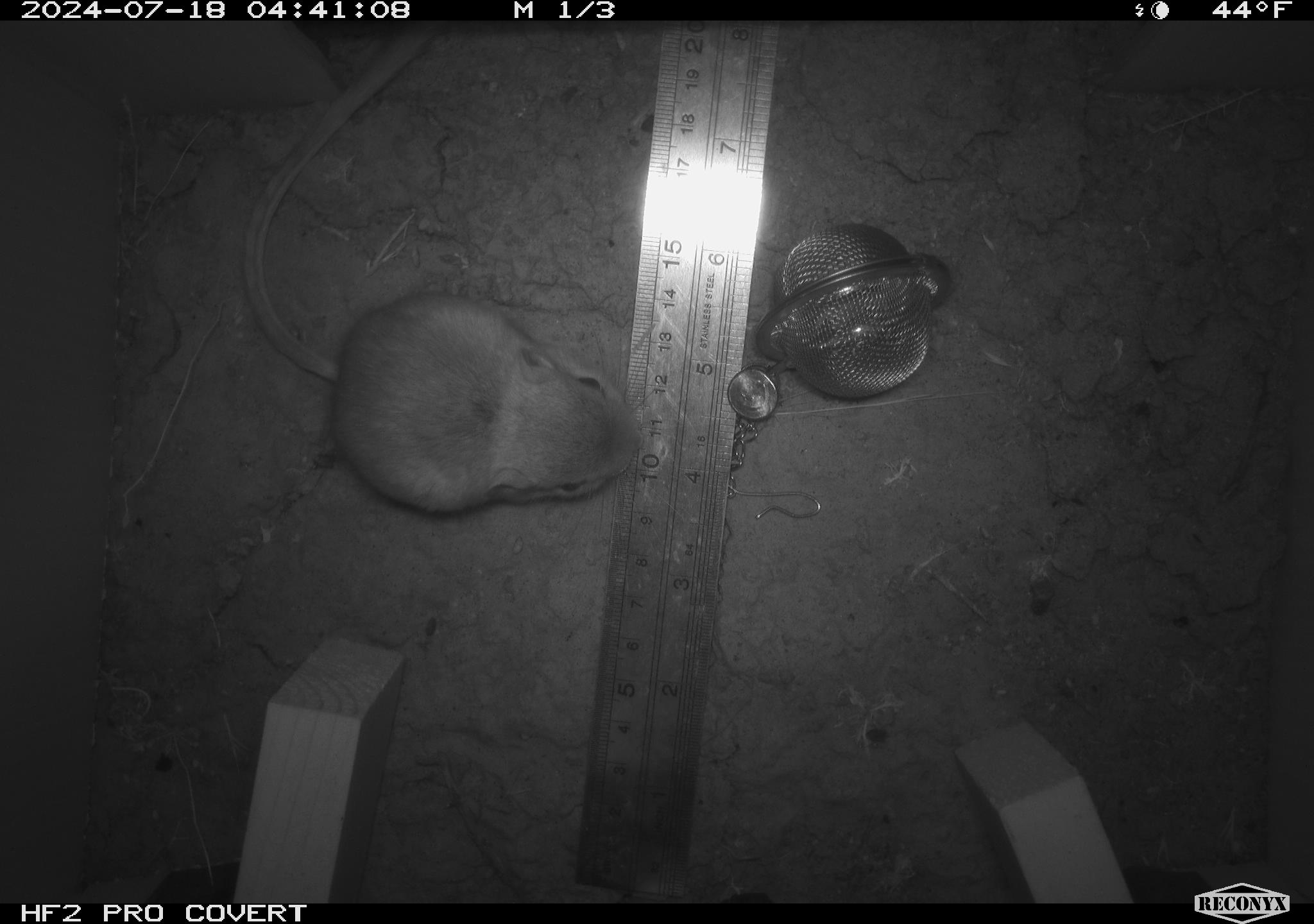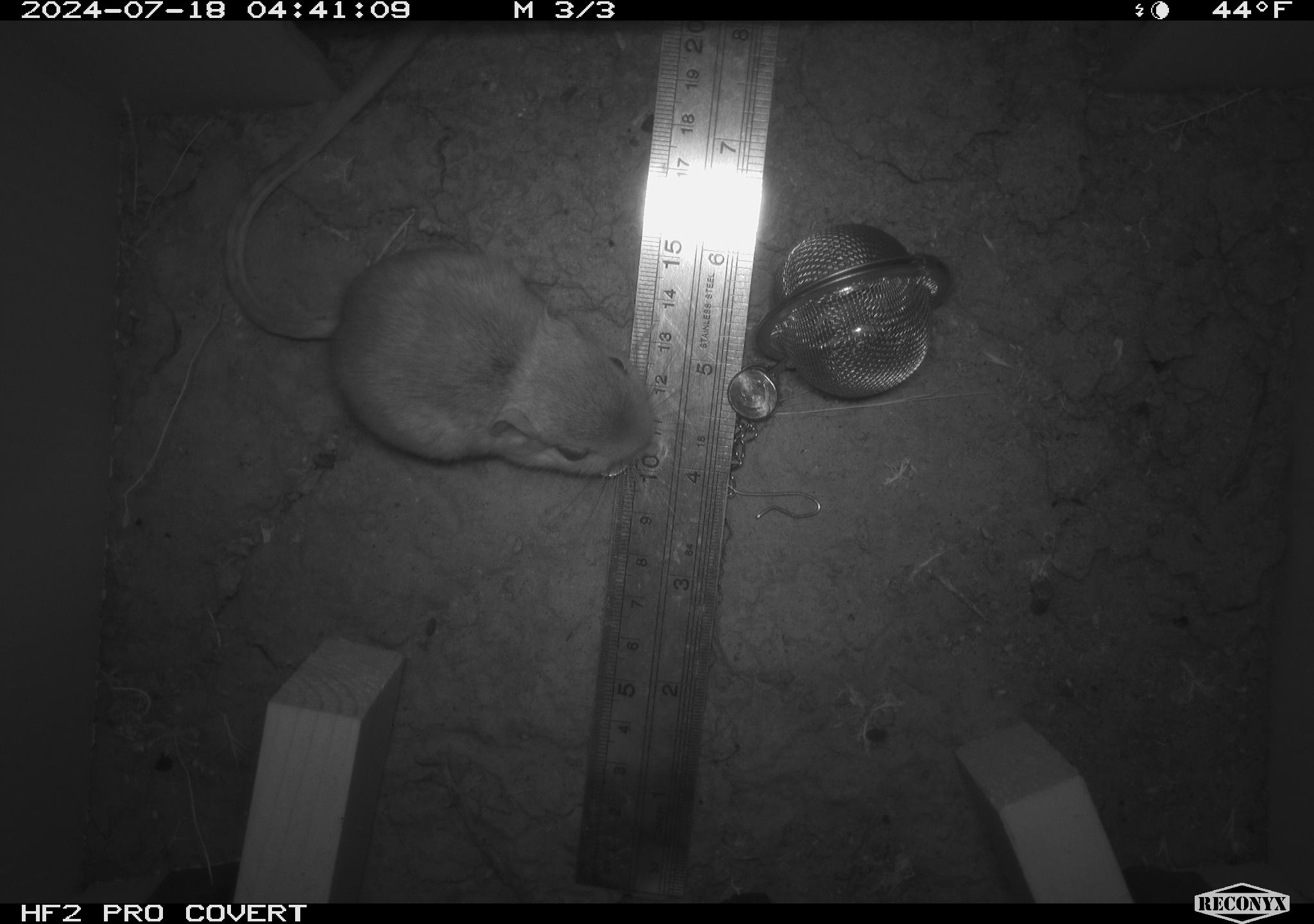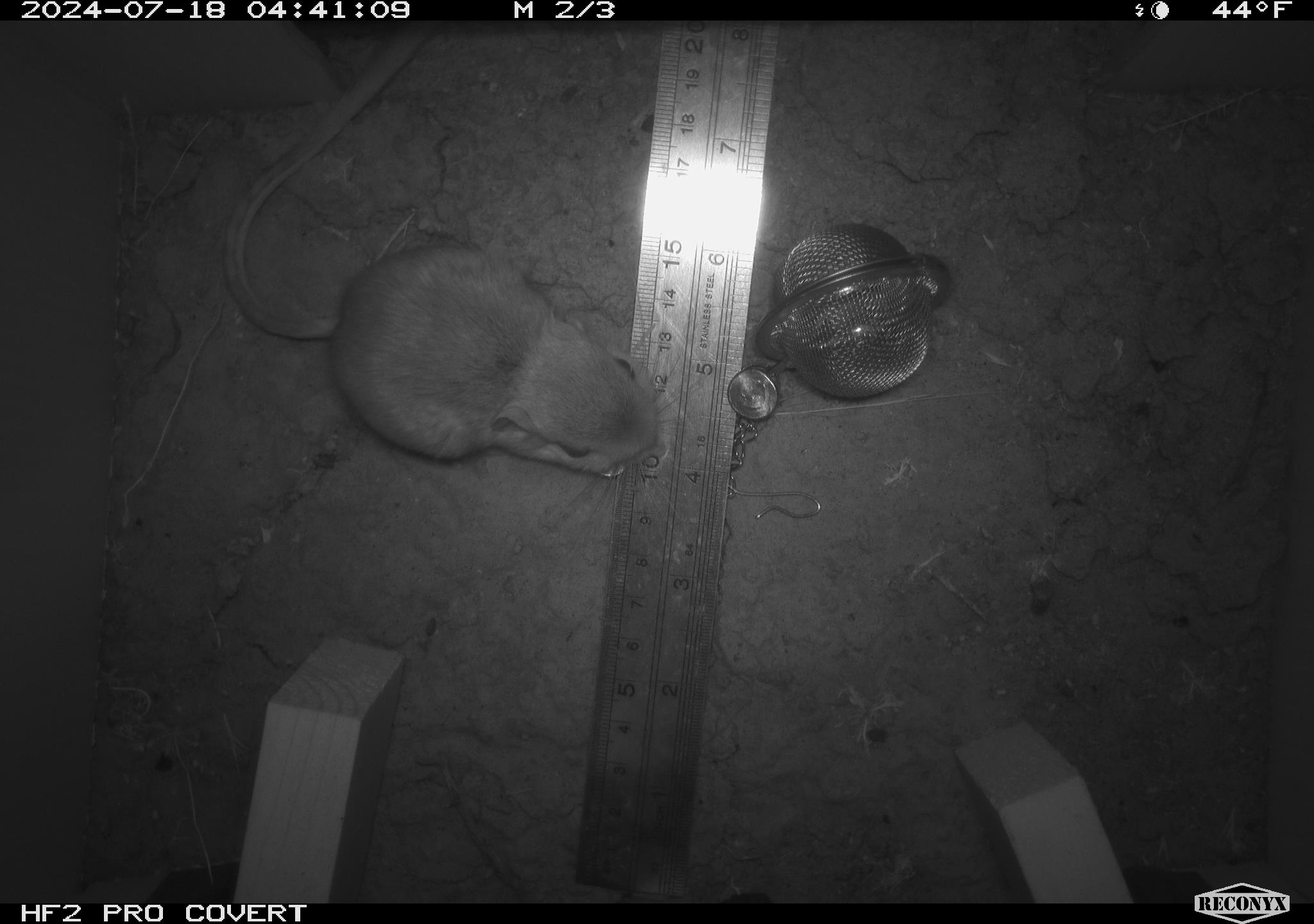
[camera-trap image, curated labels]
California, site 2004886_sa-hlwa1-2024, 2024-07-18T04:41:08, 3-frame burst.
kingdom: Animalia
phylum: Chordata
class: Mammalia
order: Rodentia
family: Heteromyidae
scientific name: Heteromyidae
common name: kangaroo rats and pocket mice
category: heteromyidae family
Heteromyidae family (kangaroo rats and pocket mice) (Heteromyidae).